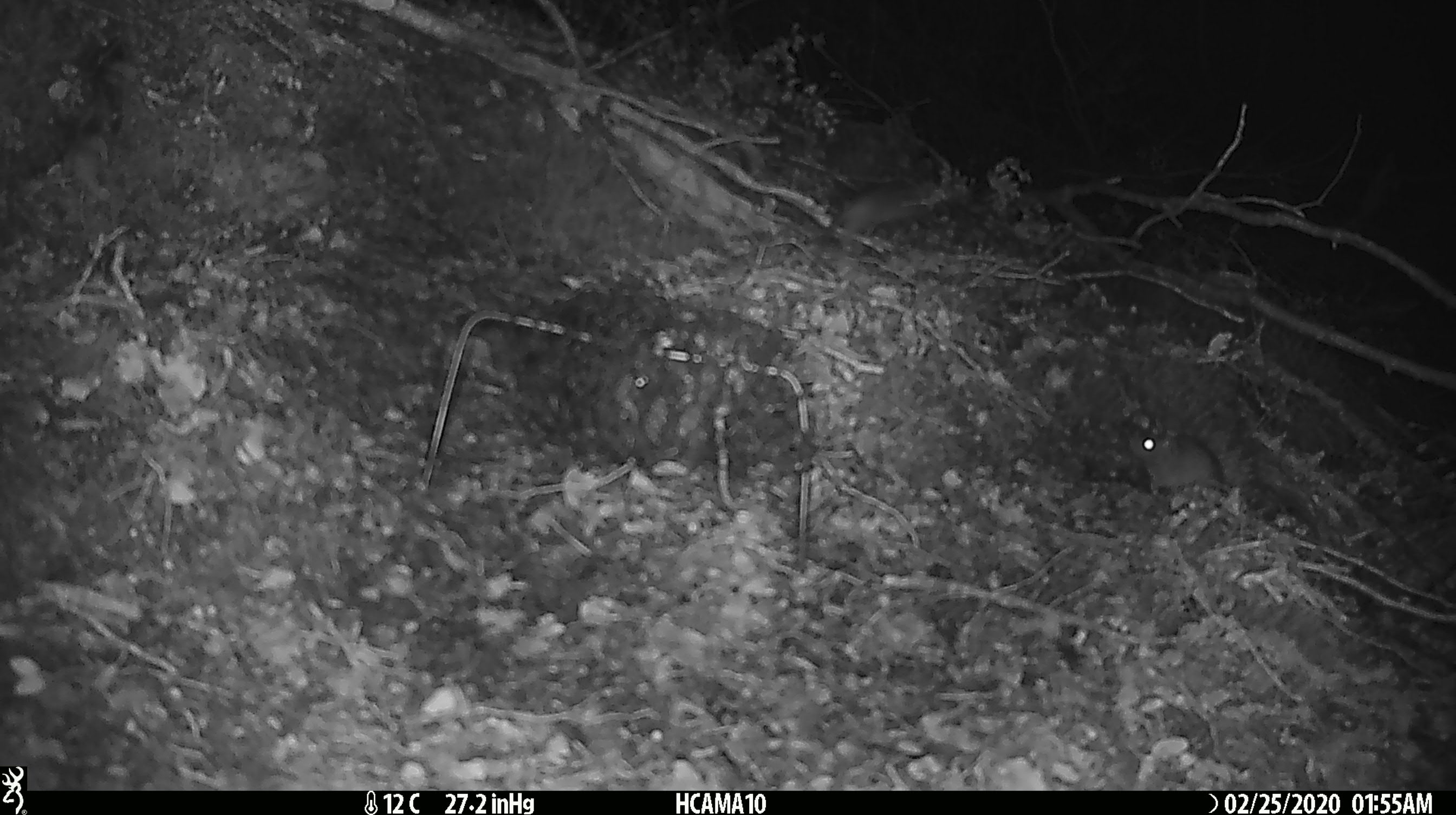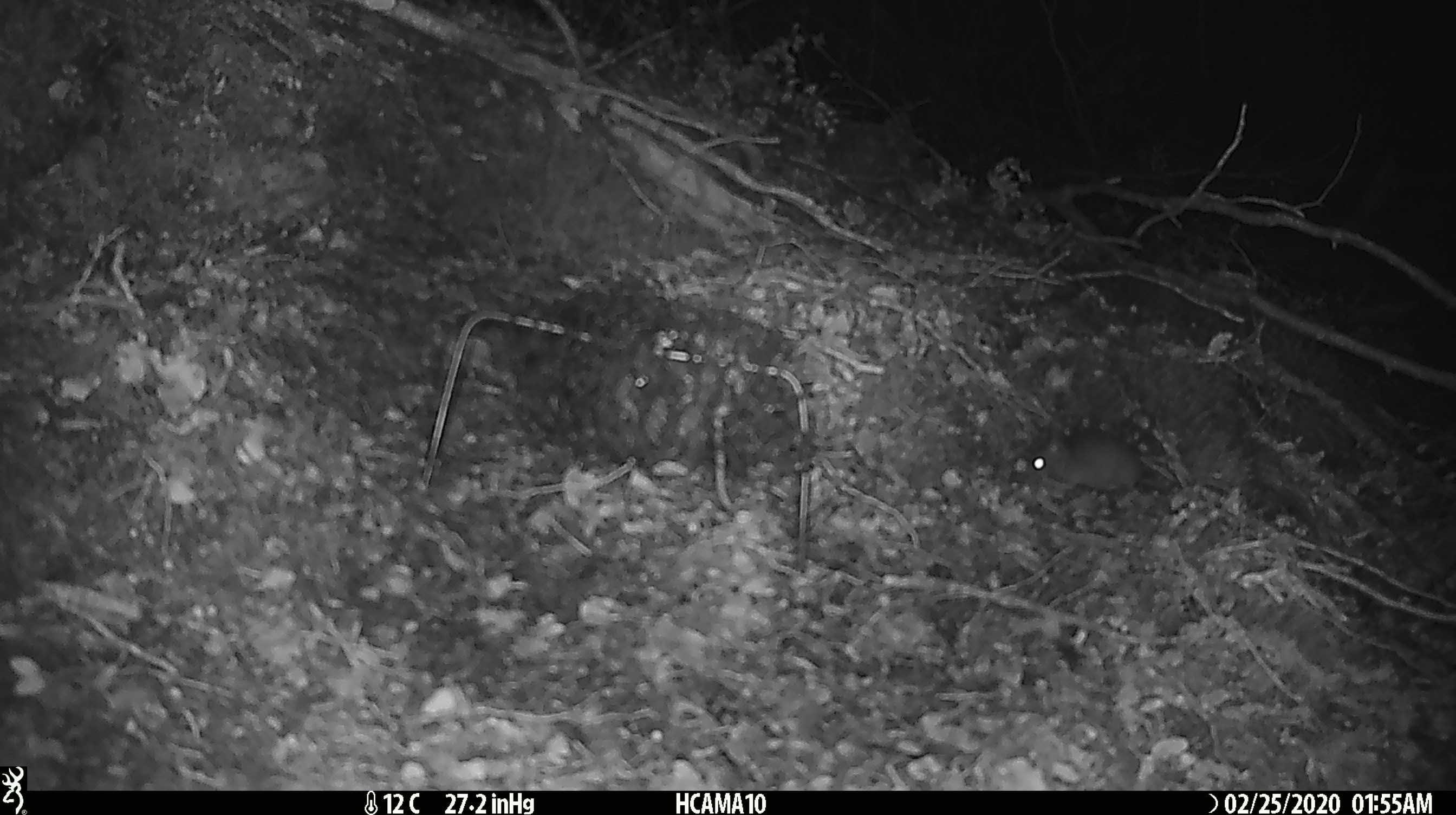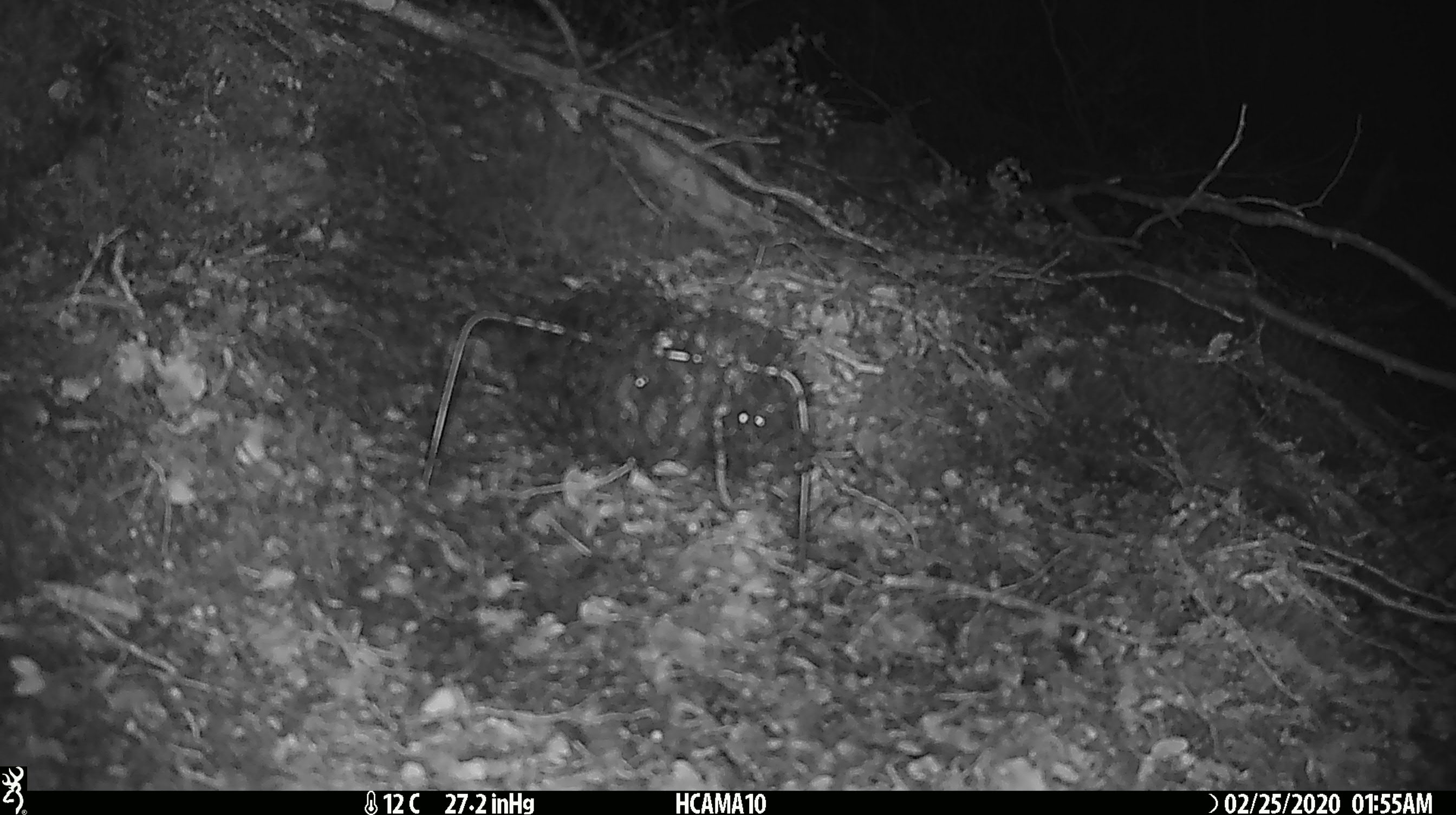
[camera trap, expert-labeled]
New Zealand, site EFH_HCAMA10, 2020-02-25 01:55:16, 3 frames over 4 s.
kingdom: Animalia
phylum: Chordata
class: Mammalia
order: Rodentia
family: Muridae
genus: Mus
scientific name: Mus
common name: mouse